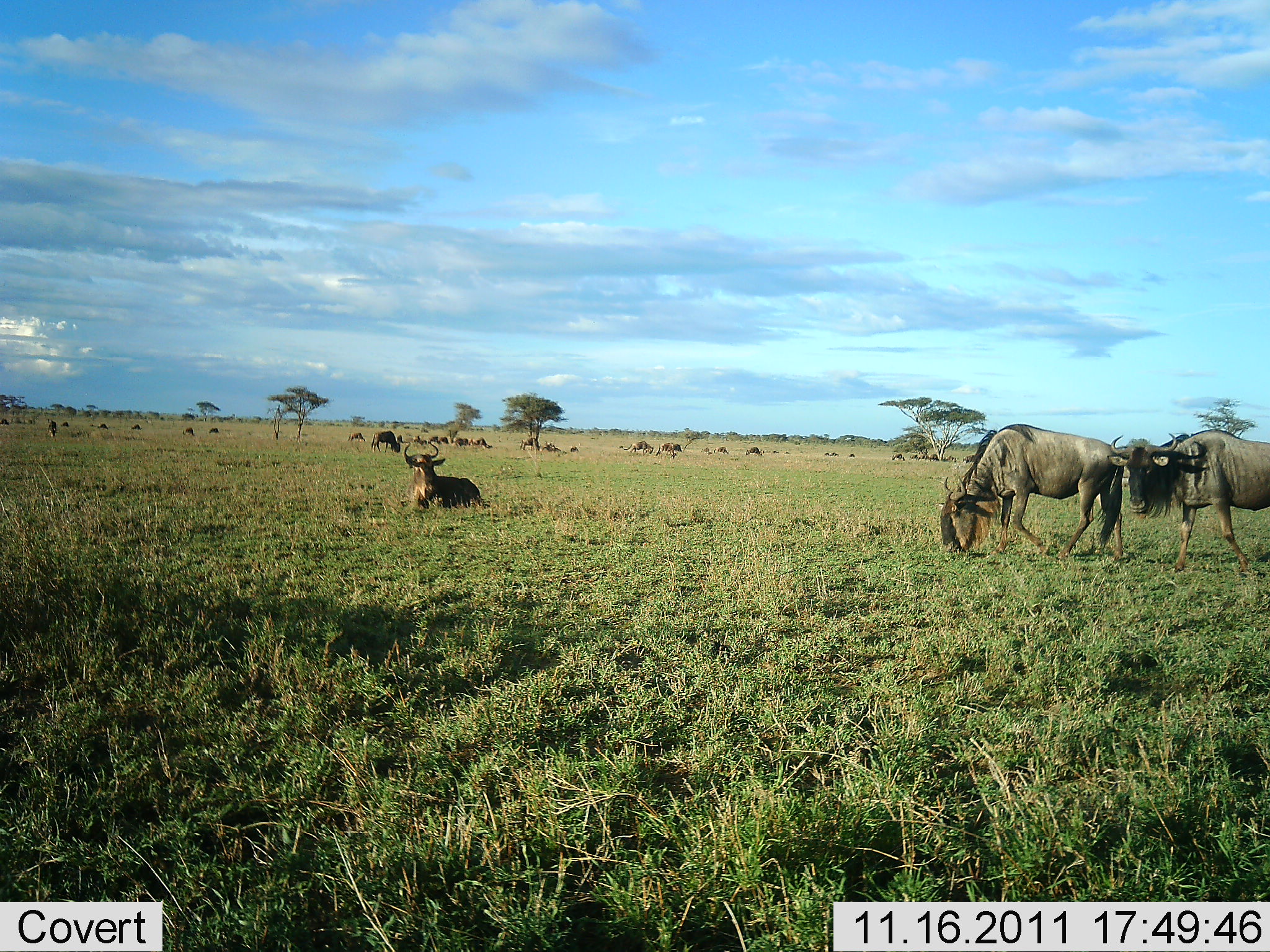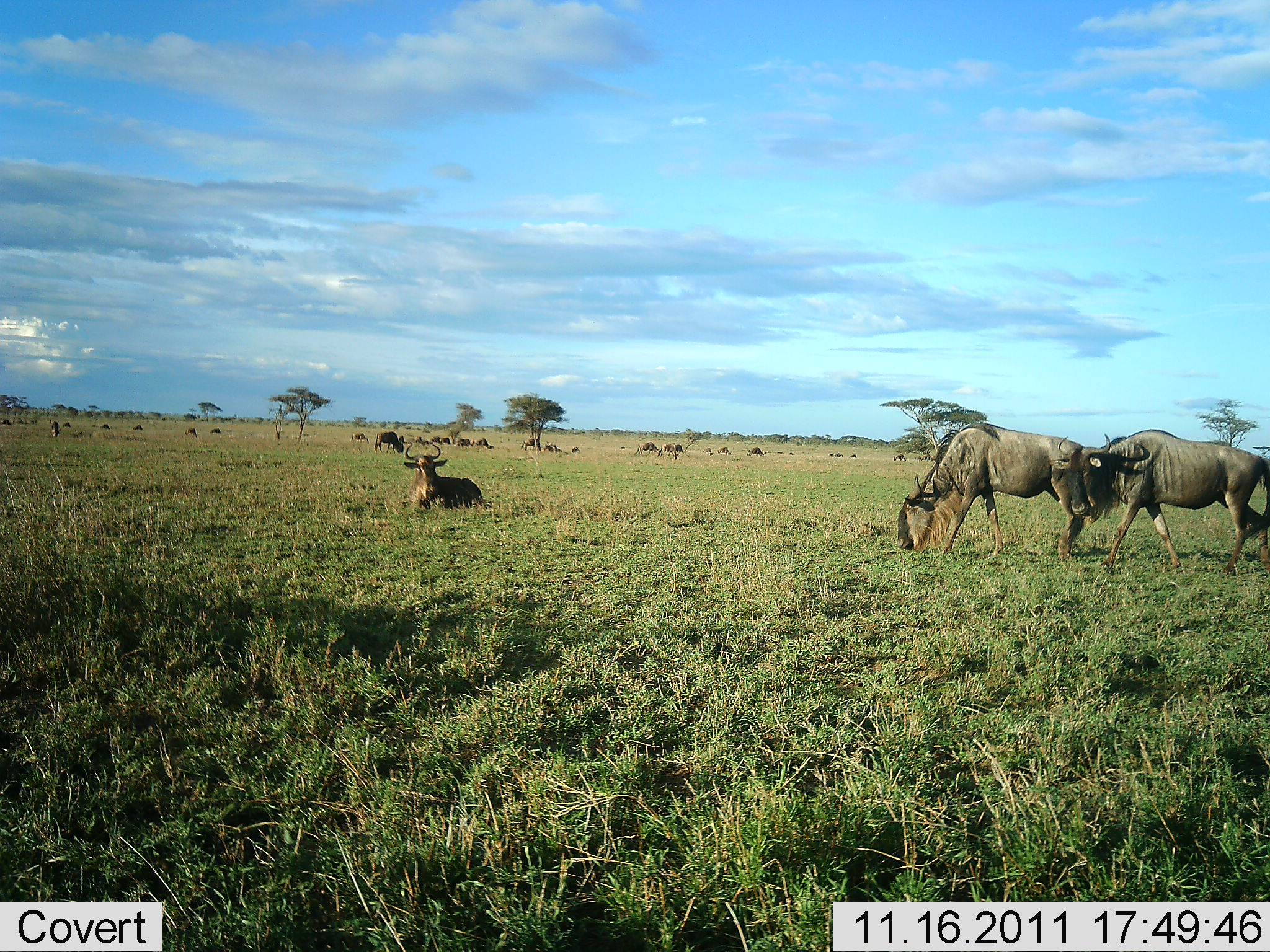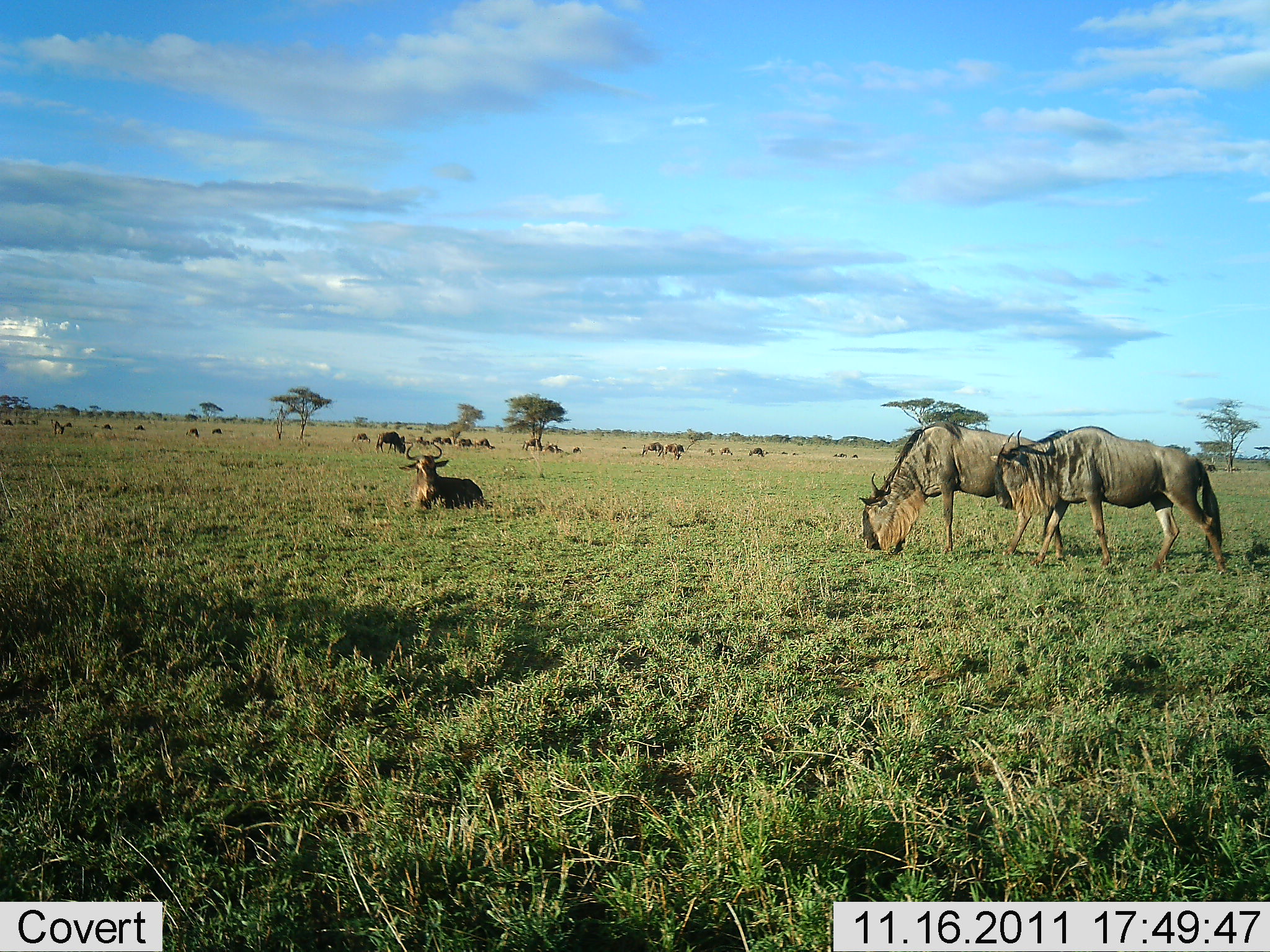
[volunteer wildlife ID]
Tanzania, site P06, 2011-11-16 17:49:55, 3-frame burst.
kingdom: Animalia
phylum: Chordata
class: Mammalia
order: Artiodactyla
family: Bovidae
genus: Connochaetes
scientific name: Connochaetes taurinus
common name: blue wildebeest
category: wildebeest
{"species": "wildebeest (blue wildebeest) (Connochaetes taurinus)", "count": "11-50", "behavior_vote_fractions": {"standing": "50%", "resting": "92%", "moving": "58%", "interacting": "0%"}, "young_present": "0%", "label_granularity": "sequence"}